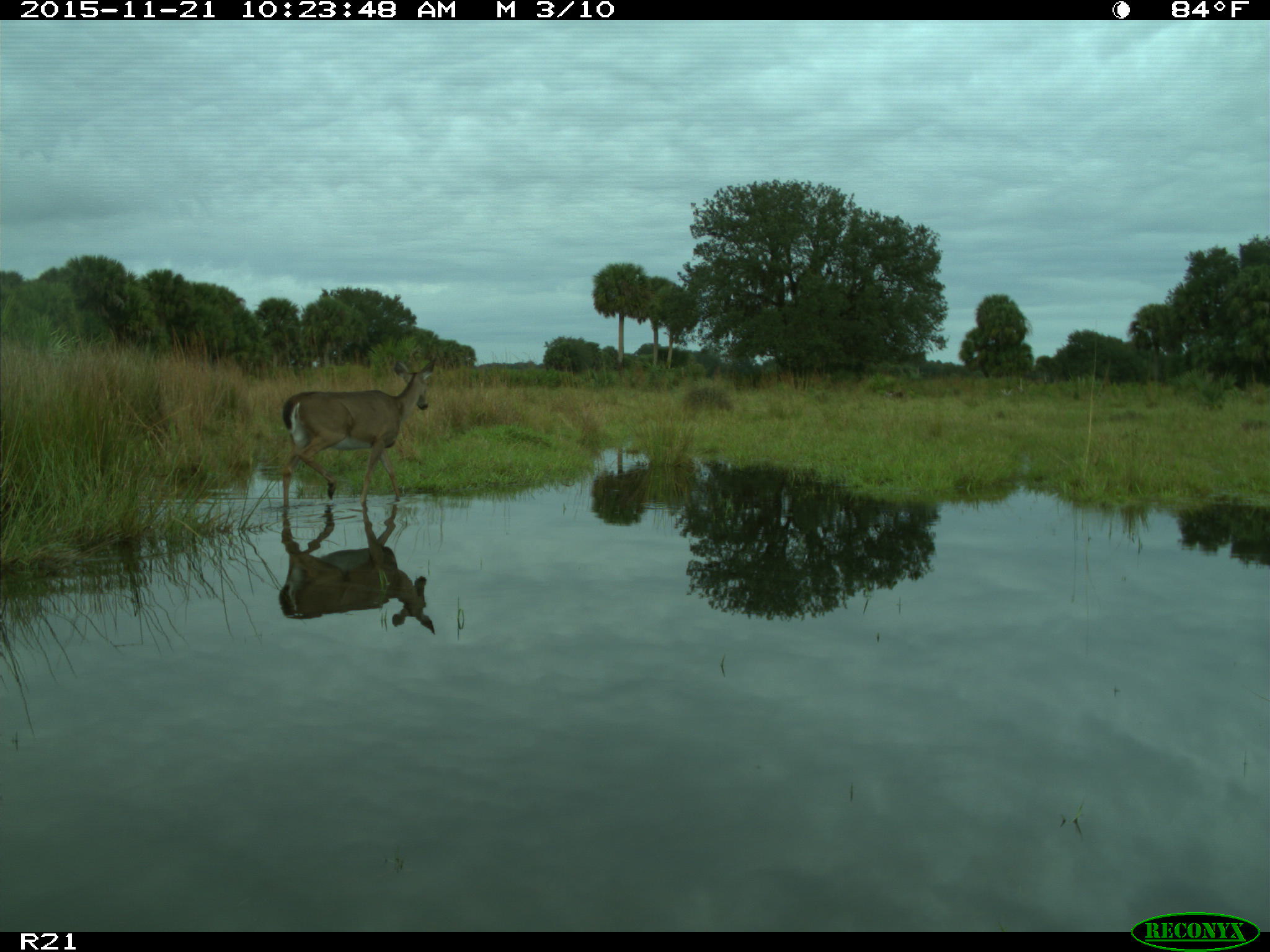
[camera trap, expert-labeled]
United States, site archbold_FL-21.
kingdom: Animalia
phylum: Chordata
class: Mammalia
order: Artiodactyla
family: Cervidae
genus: Odocoileus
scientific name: Odocoileus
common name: deer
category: unidentified deer